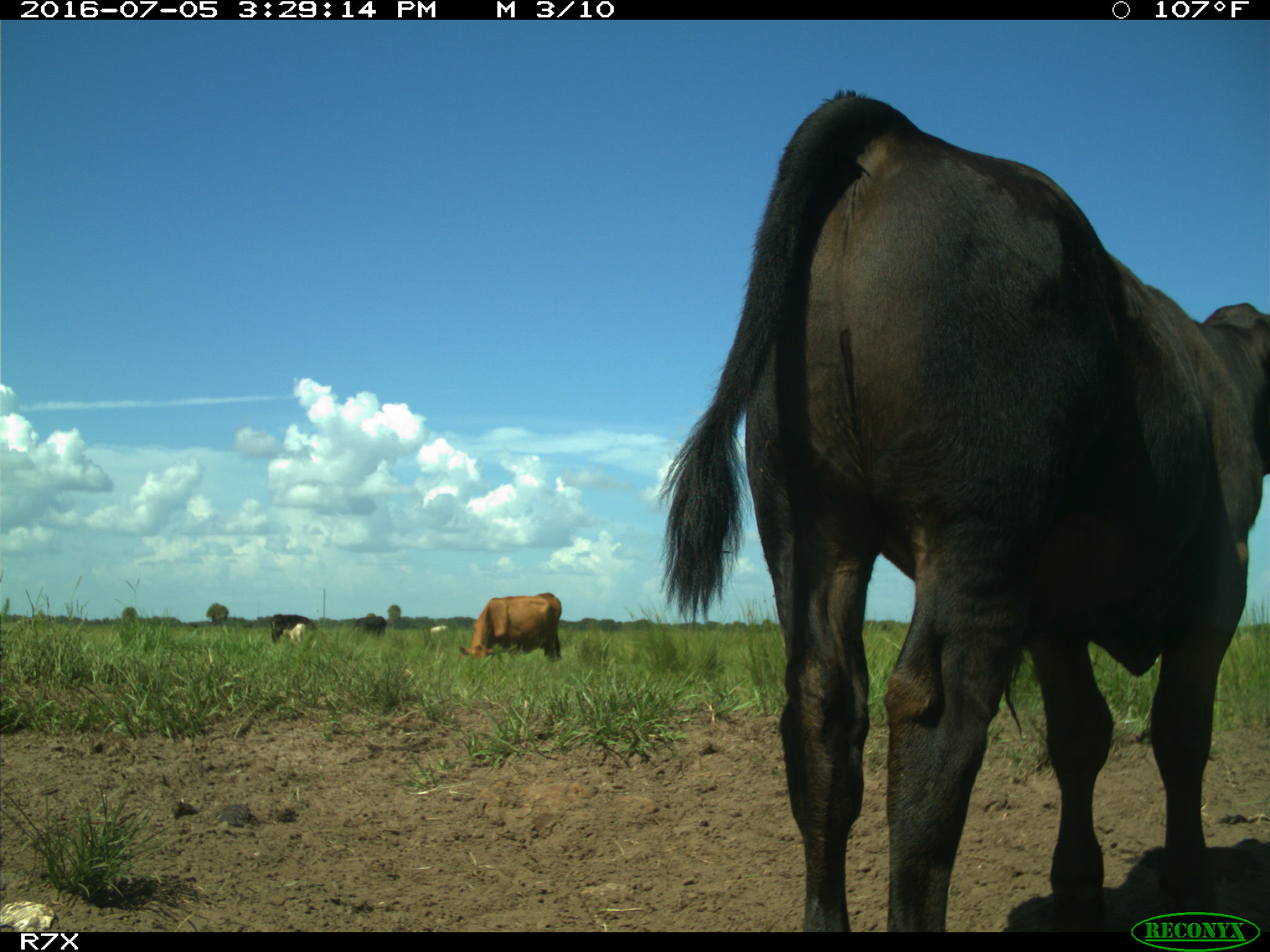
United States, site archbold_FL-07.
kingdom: Animalia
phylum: Chordata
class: Mammalia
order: Artiodactyla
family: Bovidae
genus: Bos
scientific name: Bos taurus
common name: domestic cow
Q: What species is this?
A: Bos taurus (domestic cow).